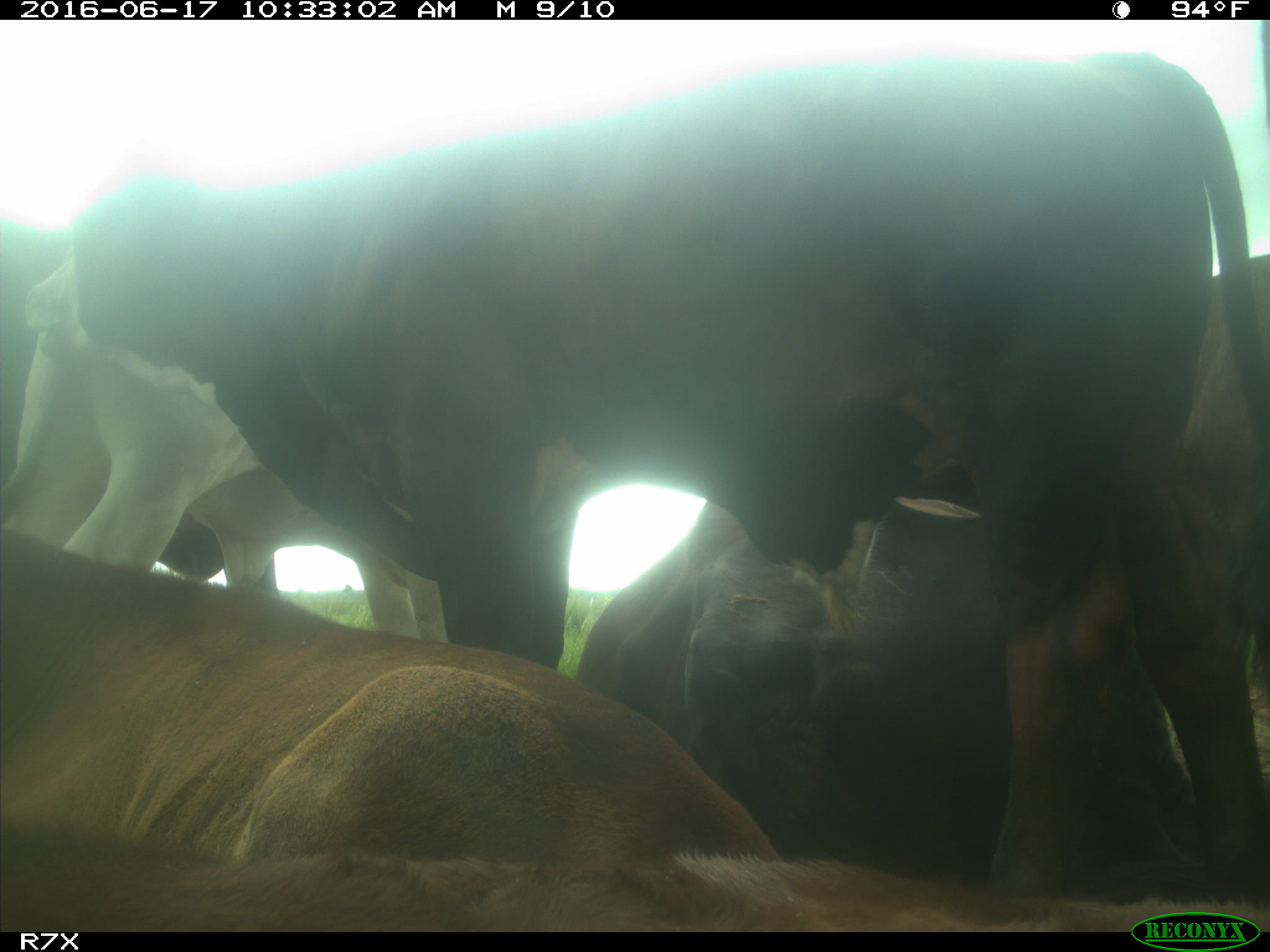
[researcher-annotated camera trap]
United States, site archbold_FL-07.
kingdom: Animalia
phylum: Chordata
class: Mammalia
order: Artiodactyla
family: Bovidae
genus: Bos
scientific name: Bos taurus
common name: domestic cow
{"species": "Bos taurus (domestic cow)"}